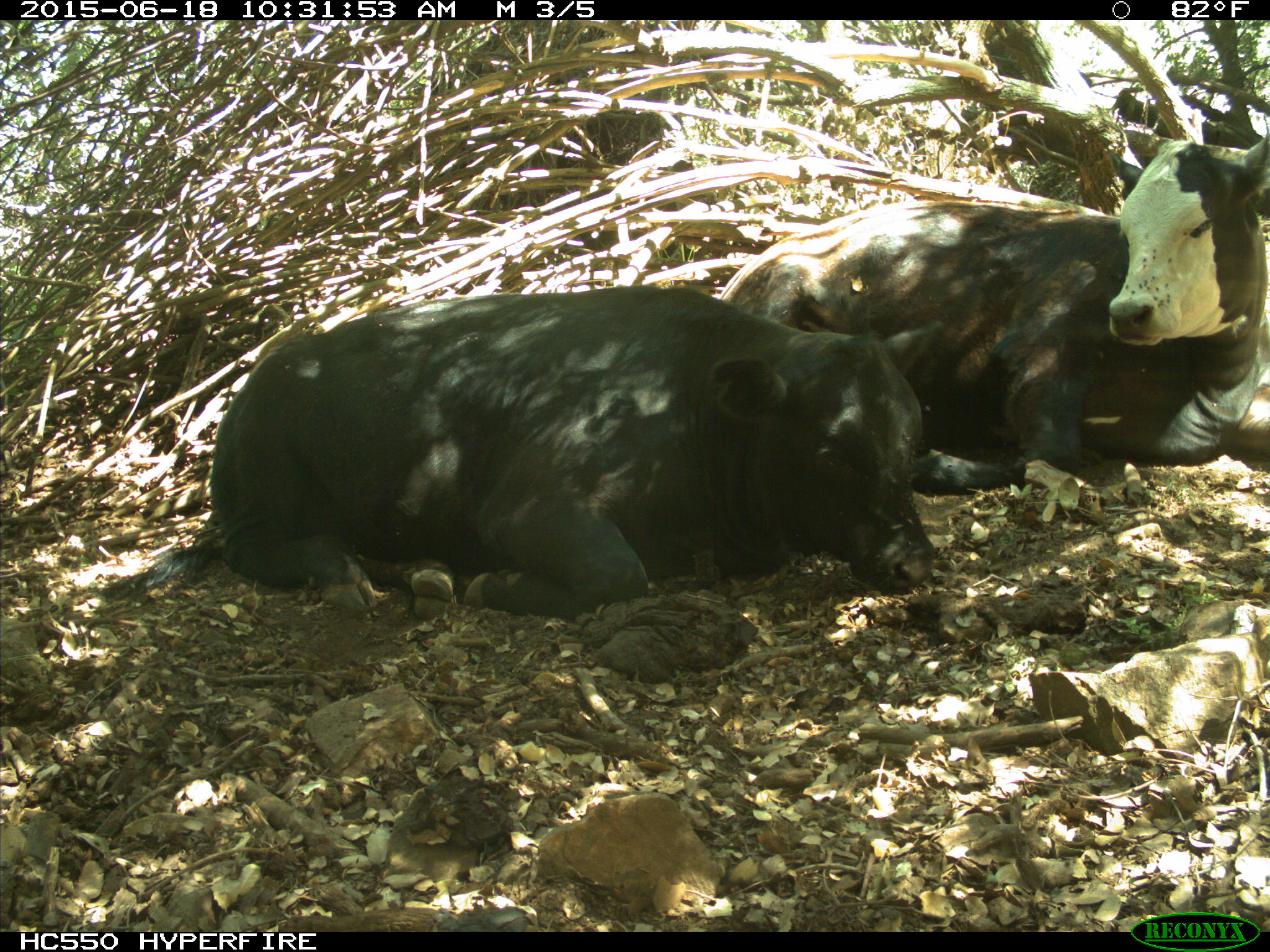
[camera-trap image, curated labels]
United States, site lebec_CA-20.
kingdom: Animalia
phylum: Chordata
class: Mammalia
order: Artiodactyla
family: Bovidae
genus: Bos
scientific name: Bos taurus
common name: domestic cow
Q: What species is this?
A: Bos taurus (domestic cow).